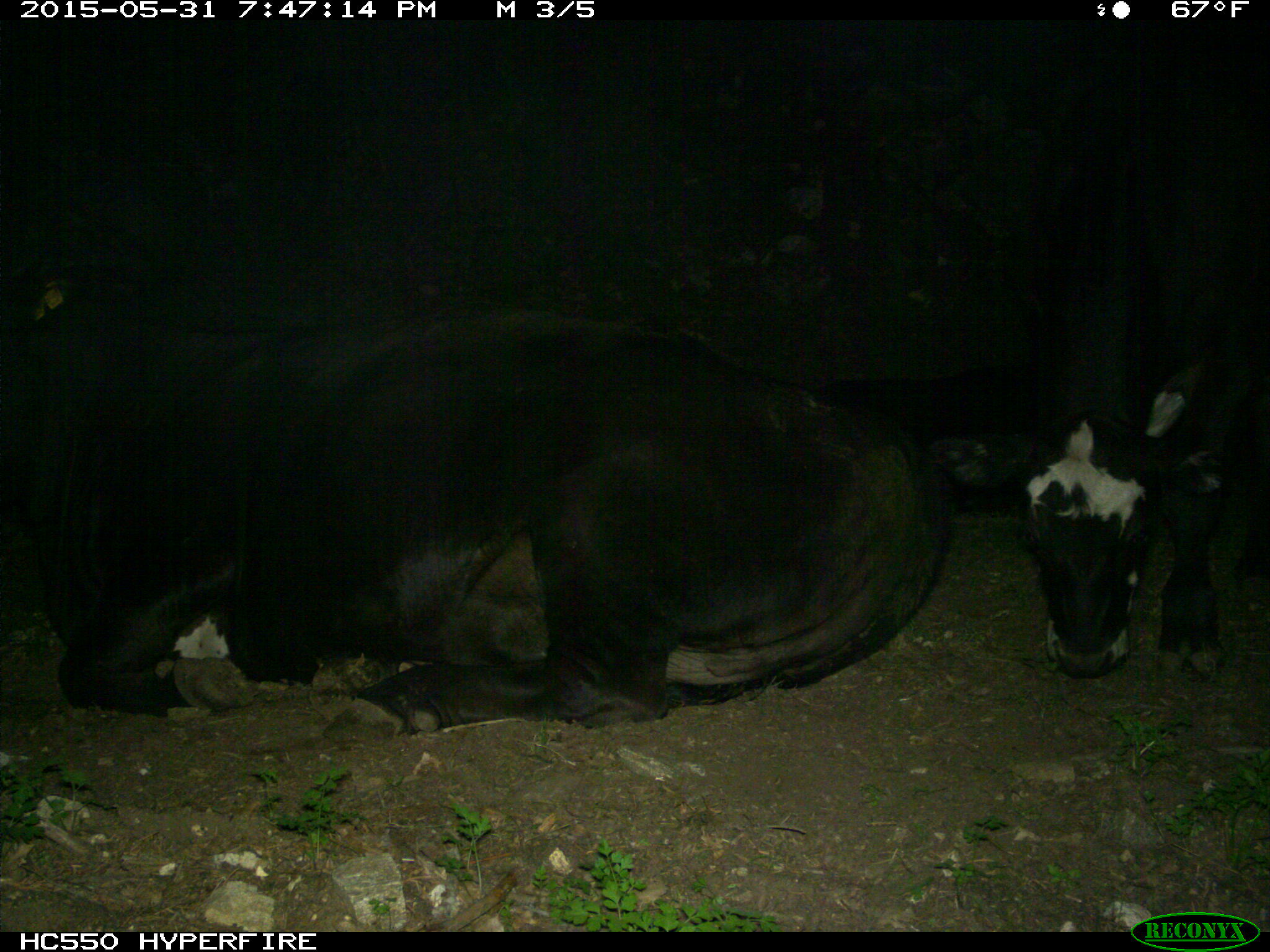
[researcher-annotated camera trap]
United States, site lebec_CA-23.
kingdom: Animalia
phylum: Chordata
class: Mammalia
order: Artiodactyla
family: Bovidae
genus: Bos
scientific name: Bos taurus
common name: domestic cow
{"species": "Bos taurus (domestic cow)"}